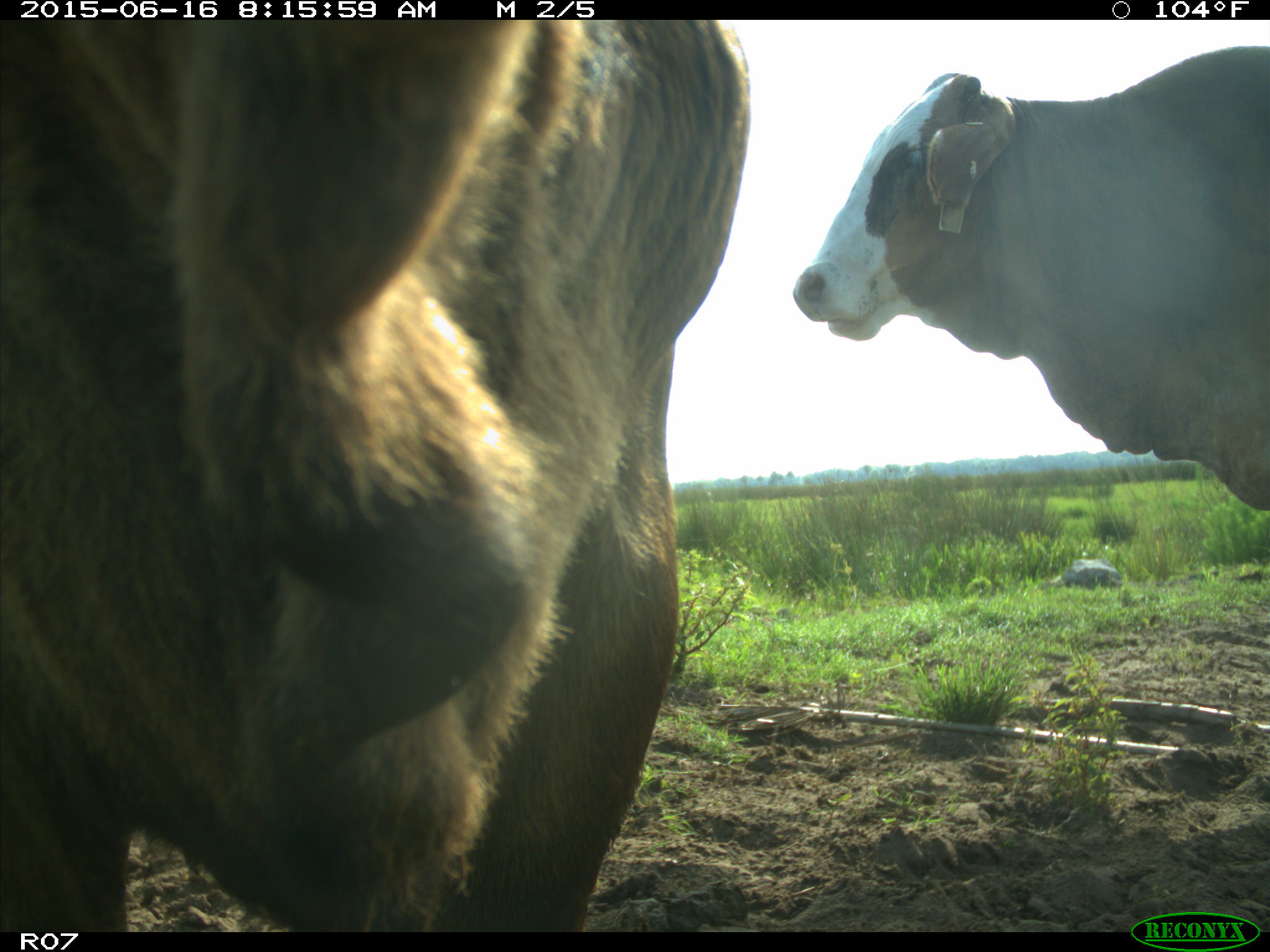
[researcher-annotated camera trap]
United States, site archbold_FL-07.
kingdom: Animalia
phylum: Chordata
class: Mammalia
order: Artiodactyla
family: Bovidae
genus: Bos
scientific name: Bos taurus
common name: domestic cow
Bos taurus (domestic cow).